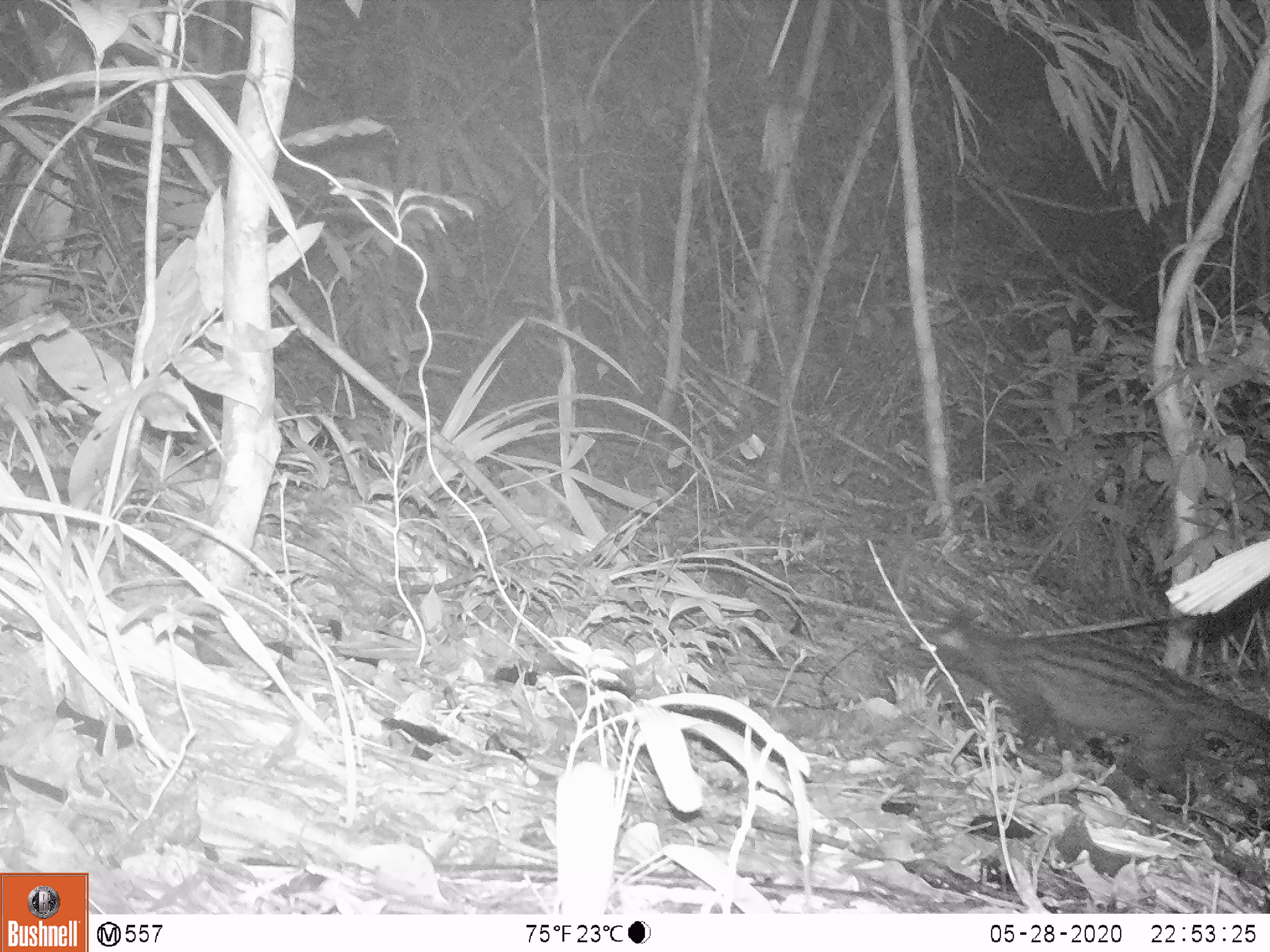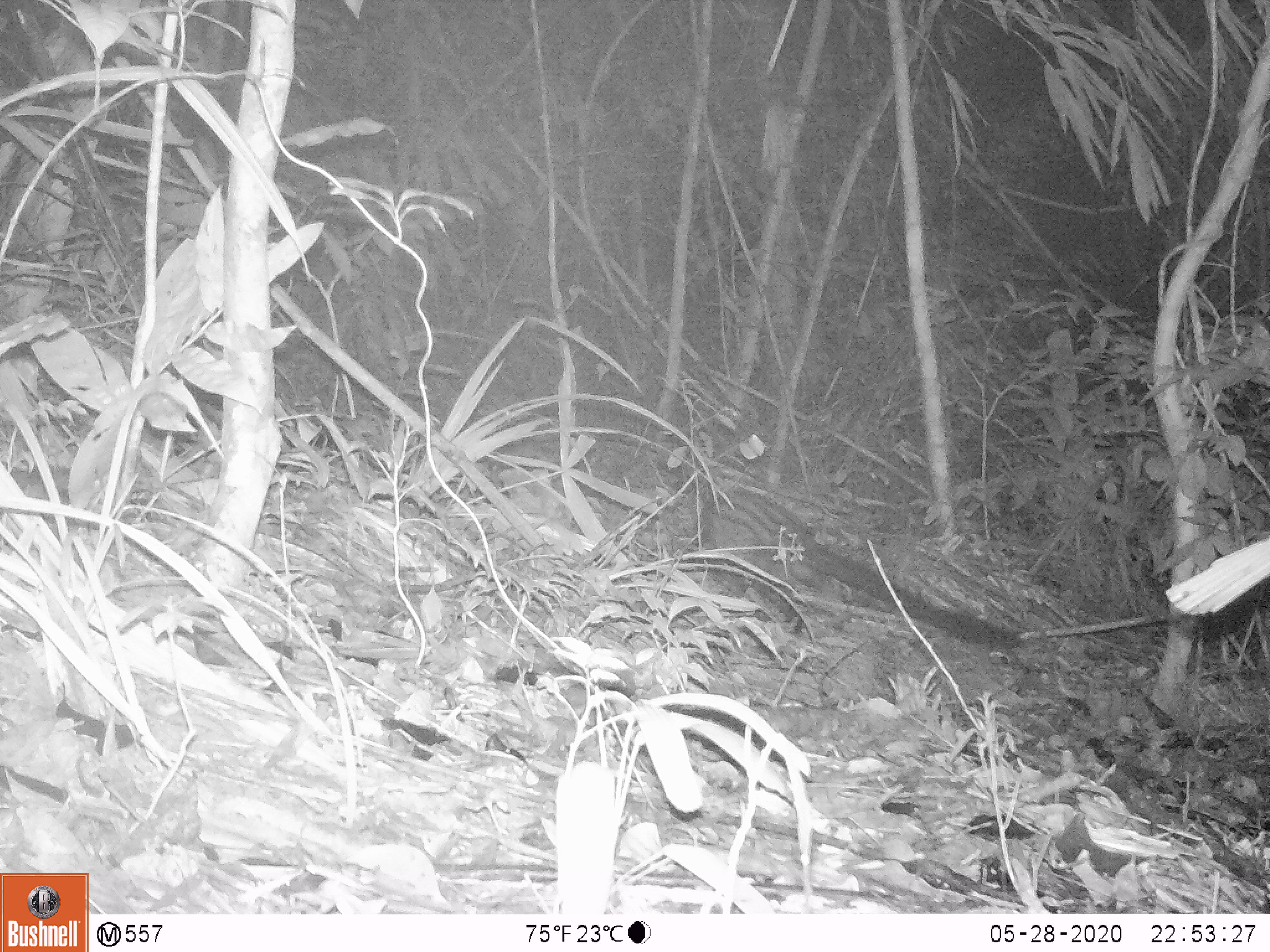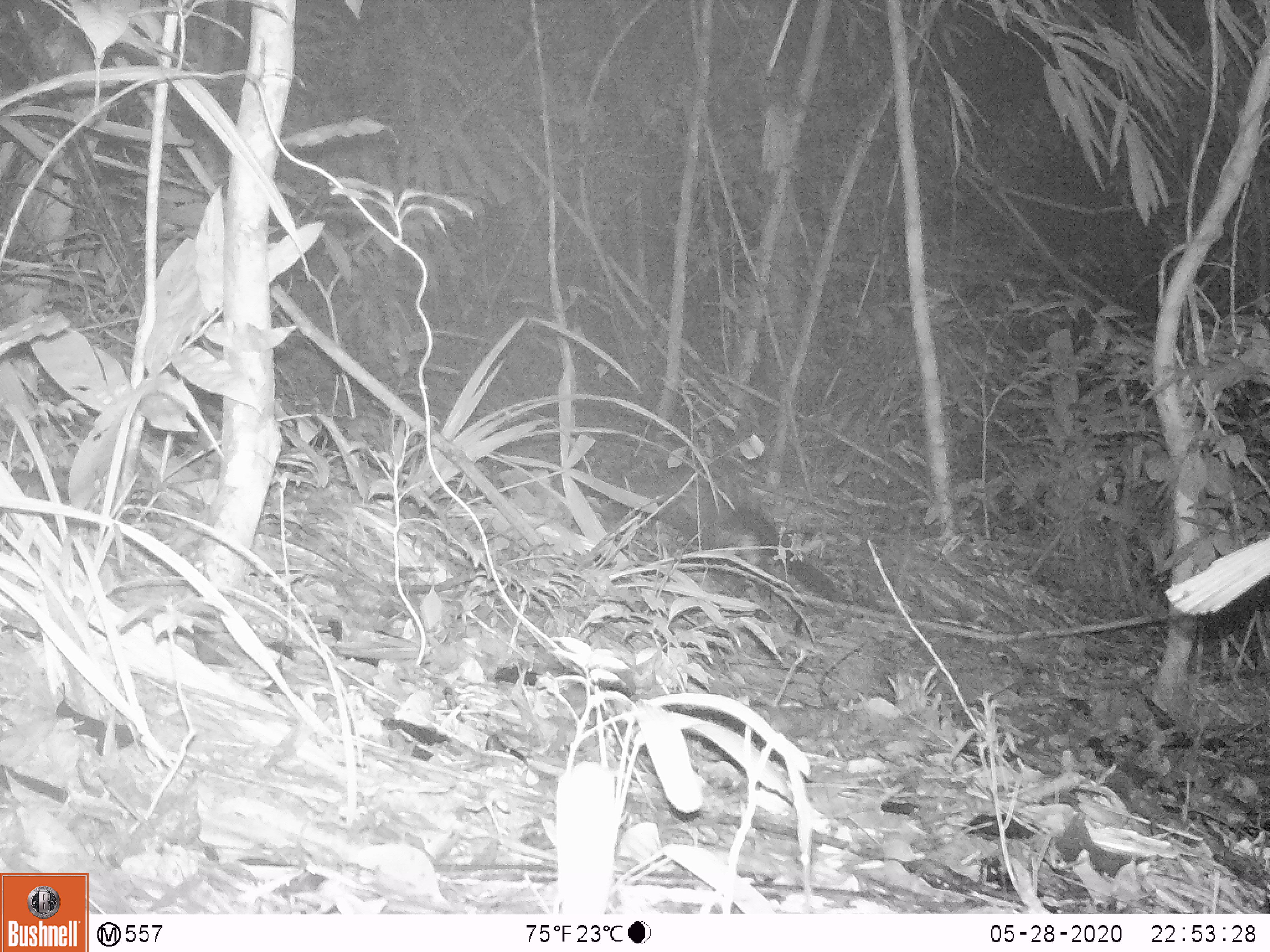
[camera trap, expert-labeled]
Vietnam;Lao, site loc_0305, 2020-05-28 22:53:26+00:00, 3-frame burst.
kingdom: Animalia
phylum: Chordata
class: Mammalia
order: Carnivora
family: Viverridae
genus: Paradoxurus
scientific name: Paradoxurus hermaphroditus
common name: common palm civet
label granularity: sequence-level